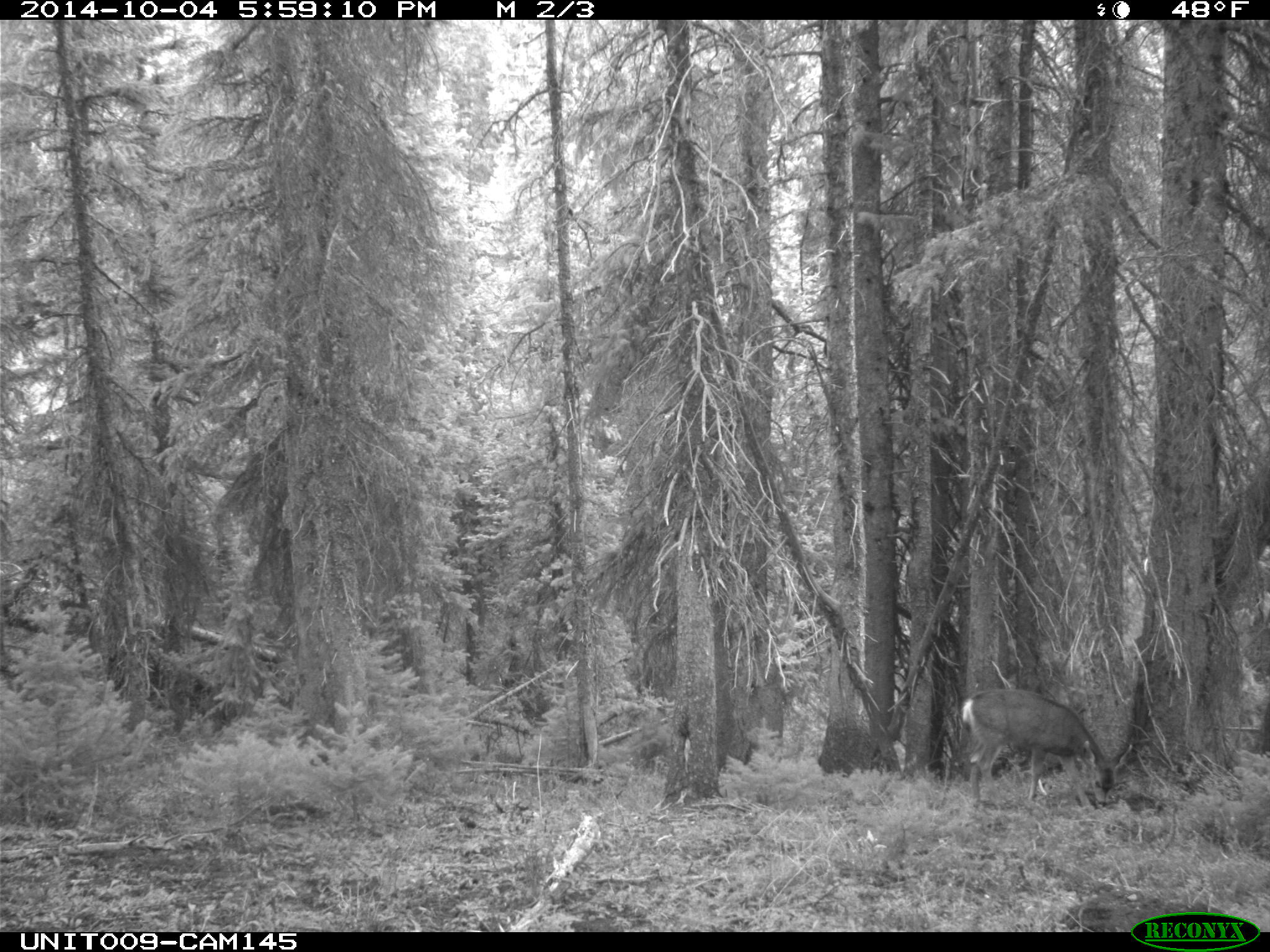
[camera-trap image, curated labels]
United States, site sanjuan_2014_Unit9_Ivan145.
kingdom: Animalia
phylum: Chordata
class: Mammalia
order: Artiodactyla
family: Cervidae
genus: Odocoileus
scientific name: Odocoileus hemionus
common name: mule deer